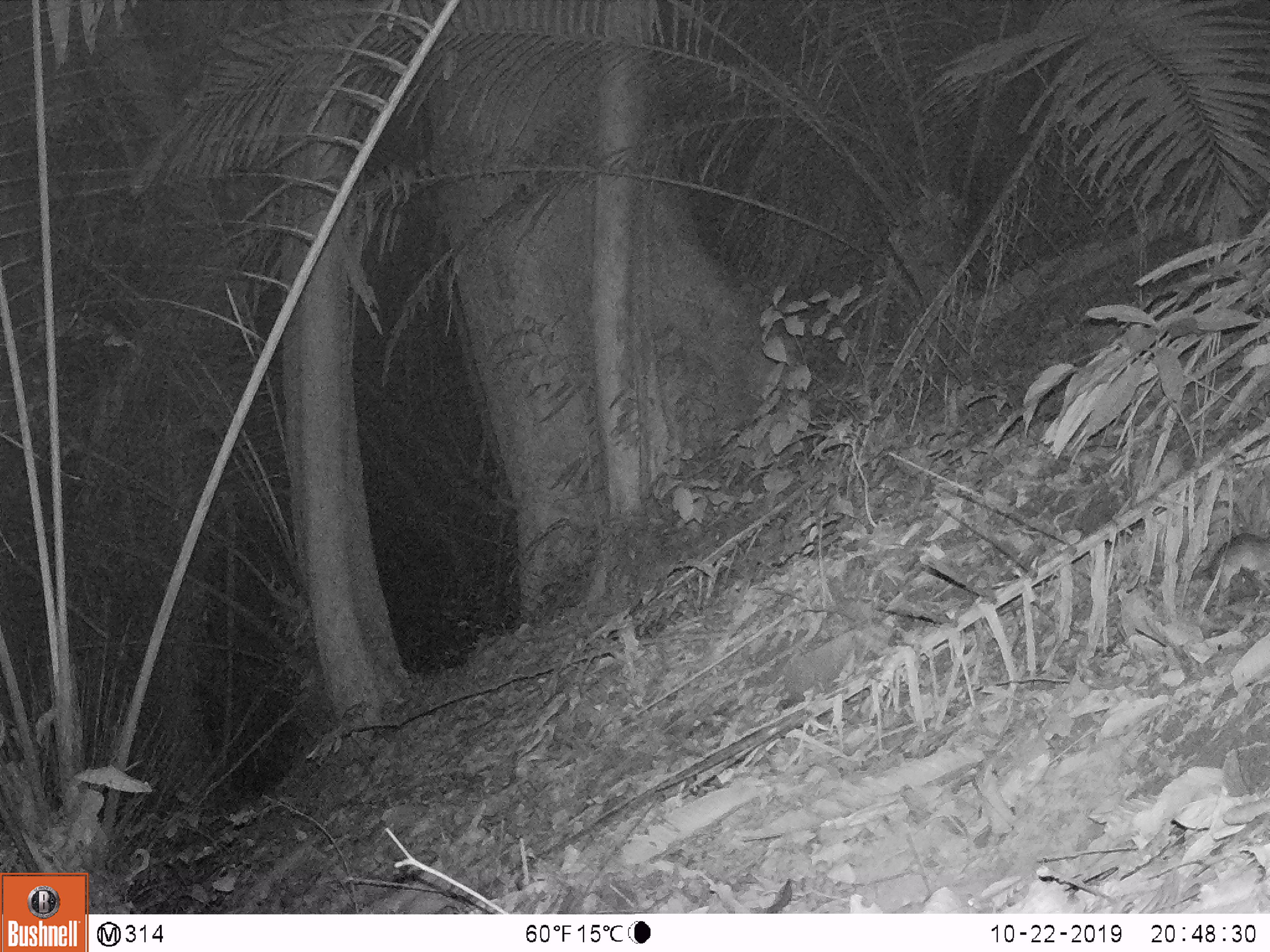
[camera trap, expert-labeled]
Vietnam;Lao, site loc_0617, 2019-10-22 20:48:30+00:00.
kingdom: Animalia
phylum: Chordata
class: Mammalia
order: Rodentia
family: Muridae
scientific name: Muridae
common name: old-world mice and rats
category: unidentified murid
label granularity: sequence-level